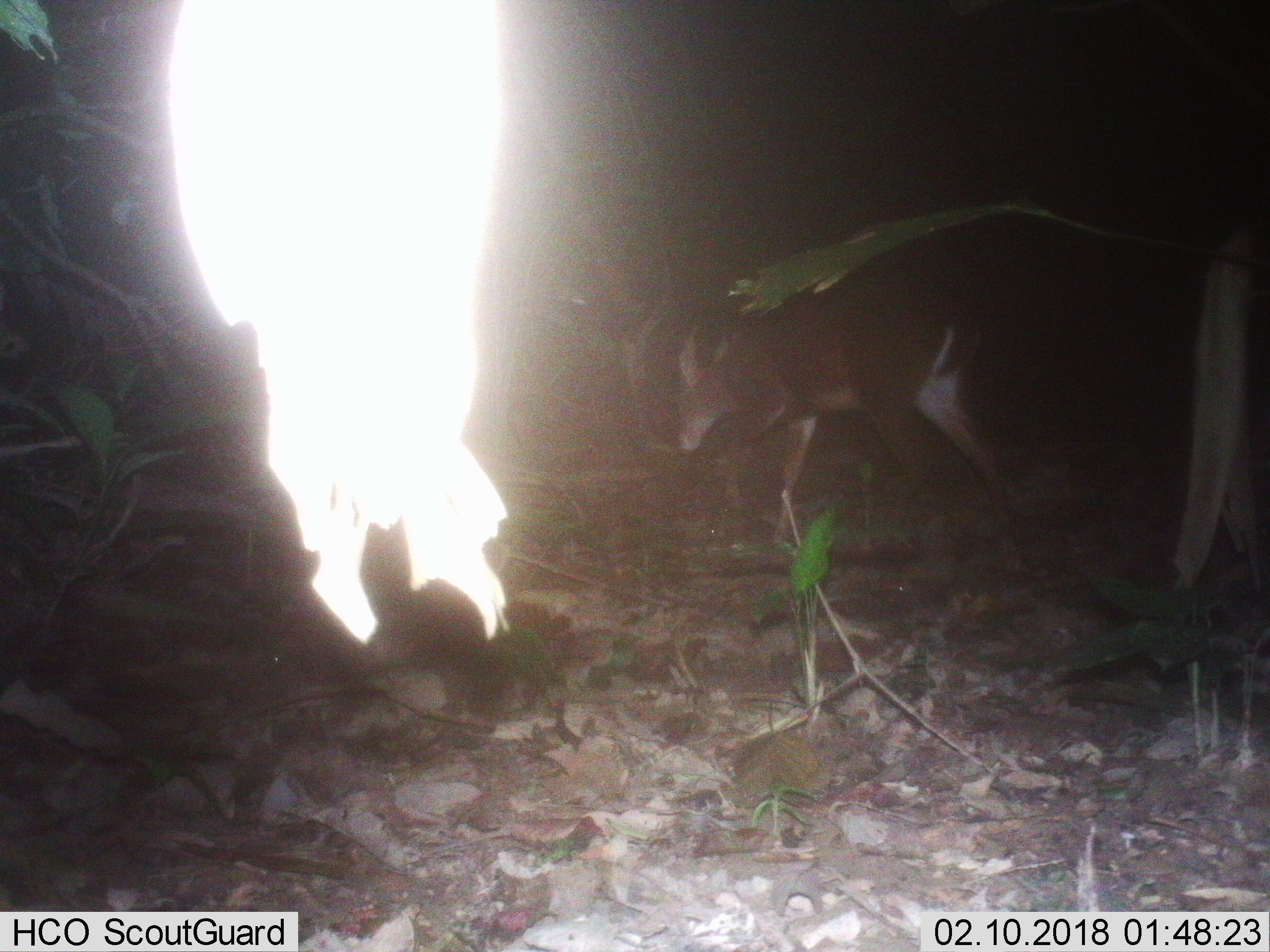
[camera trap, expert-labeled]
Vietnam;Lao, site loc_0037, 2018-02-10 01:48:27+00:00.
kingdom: Animalia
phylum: Chordata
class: Mammalia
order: Artiodactyla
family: Cervidae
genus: Muntiacus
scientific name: Muntiacus vuquangensis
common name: large-antlered muntjac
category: large antlered muntjac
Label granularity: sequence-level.